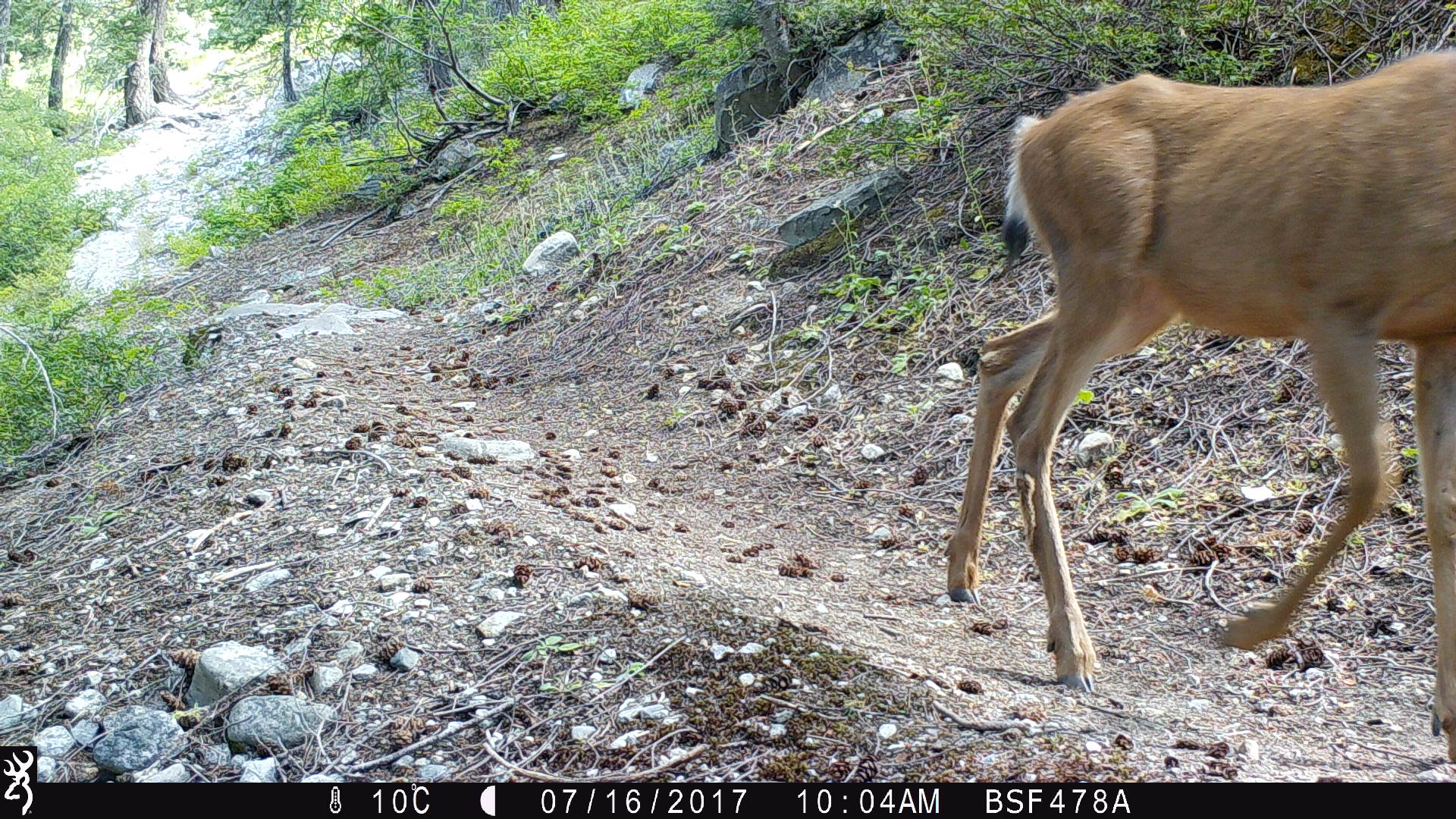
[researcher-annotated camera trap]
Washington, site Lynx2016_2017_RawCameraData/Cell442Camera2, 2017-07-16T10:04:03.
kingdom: Animalia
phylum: Chordata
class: Mammalia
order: Artiodactyla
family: Cervidae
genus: Odocoileus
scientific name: Odocoileus hemionus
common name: mule deer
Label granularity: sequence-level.